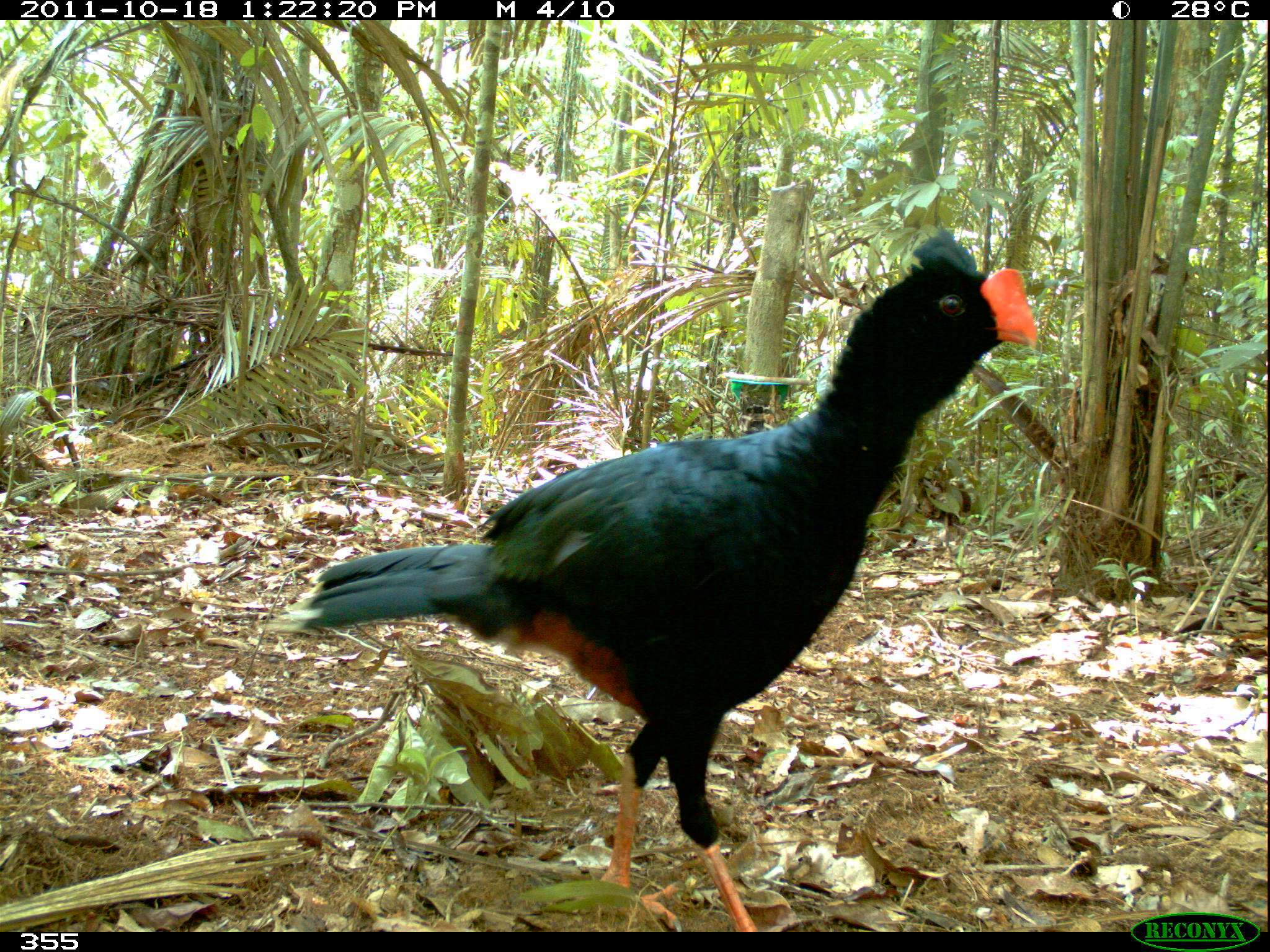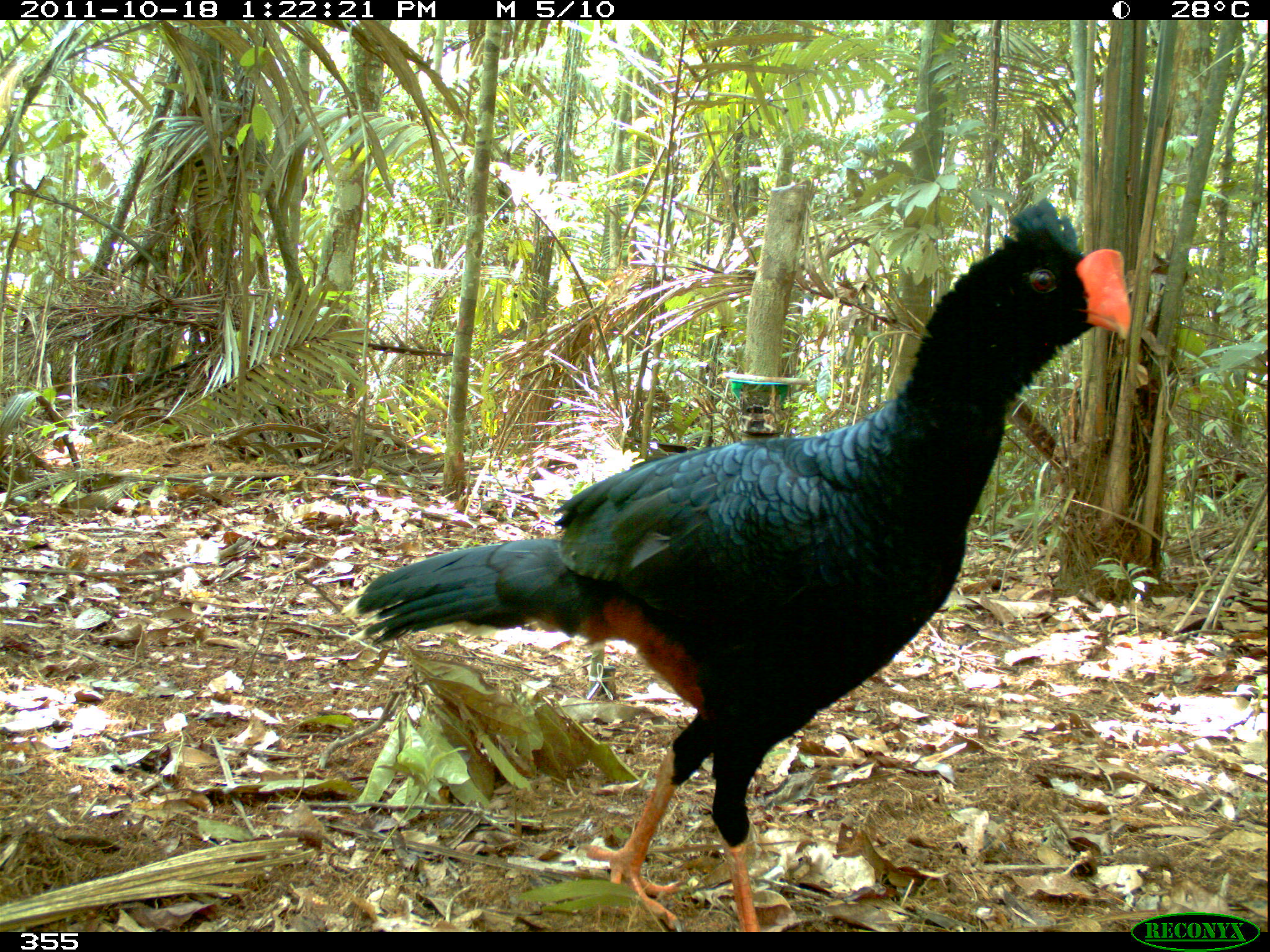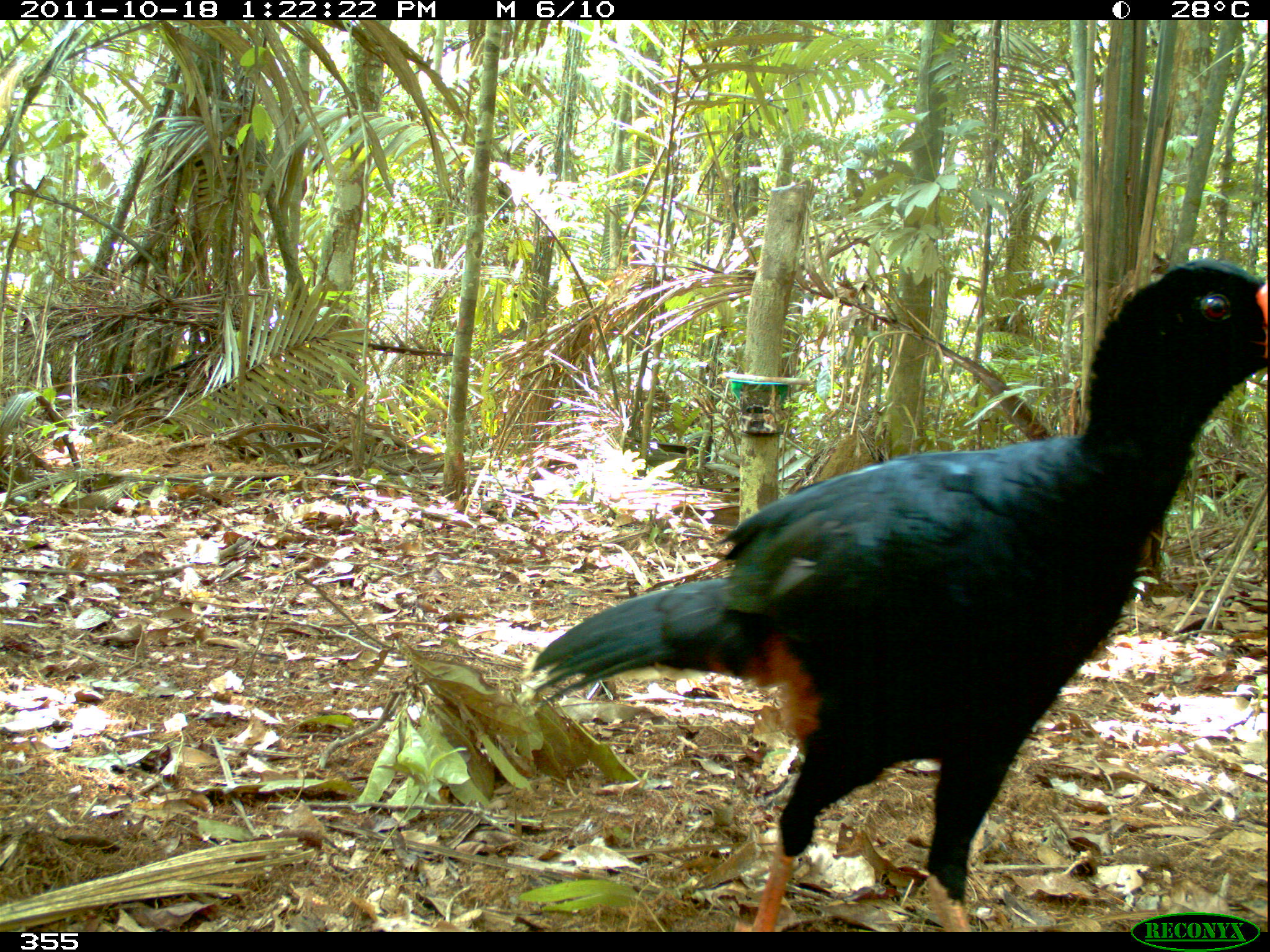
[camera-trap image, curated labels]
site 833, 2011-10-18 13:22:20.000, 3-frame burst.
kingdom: Animalia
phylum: Chordata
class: Aves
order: Galliformes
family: Cracidae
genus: Mitu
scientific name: Mitu tuberosum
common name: razor-billed curassow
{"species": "Mitu tuberosum (razor-billed curassow)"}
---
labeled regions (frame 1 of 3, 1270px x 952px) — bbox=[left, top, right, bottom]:
mitu tuberosum: bbox=[263, 228, 1039, 932]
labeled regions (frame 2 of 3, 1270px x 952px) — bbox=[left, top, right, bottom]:
mitu tuberosum: bbox=[338, 197, 1132, 932]